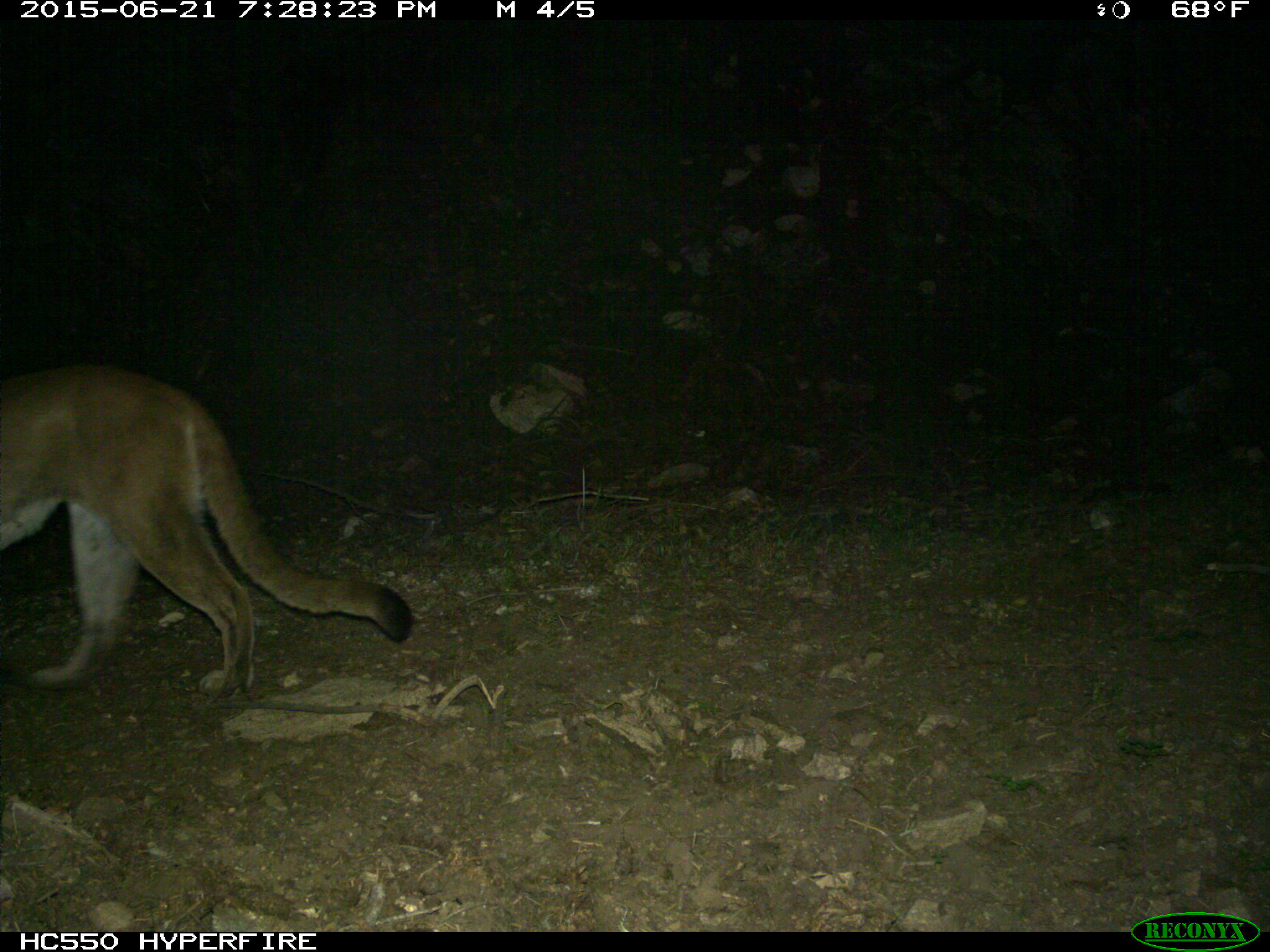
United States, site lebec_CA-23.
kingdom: Animalia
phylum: Chordata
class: Mammalia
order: Carnivora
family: Felidae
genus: Puma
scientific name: Puma concolor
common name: mountain lion